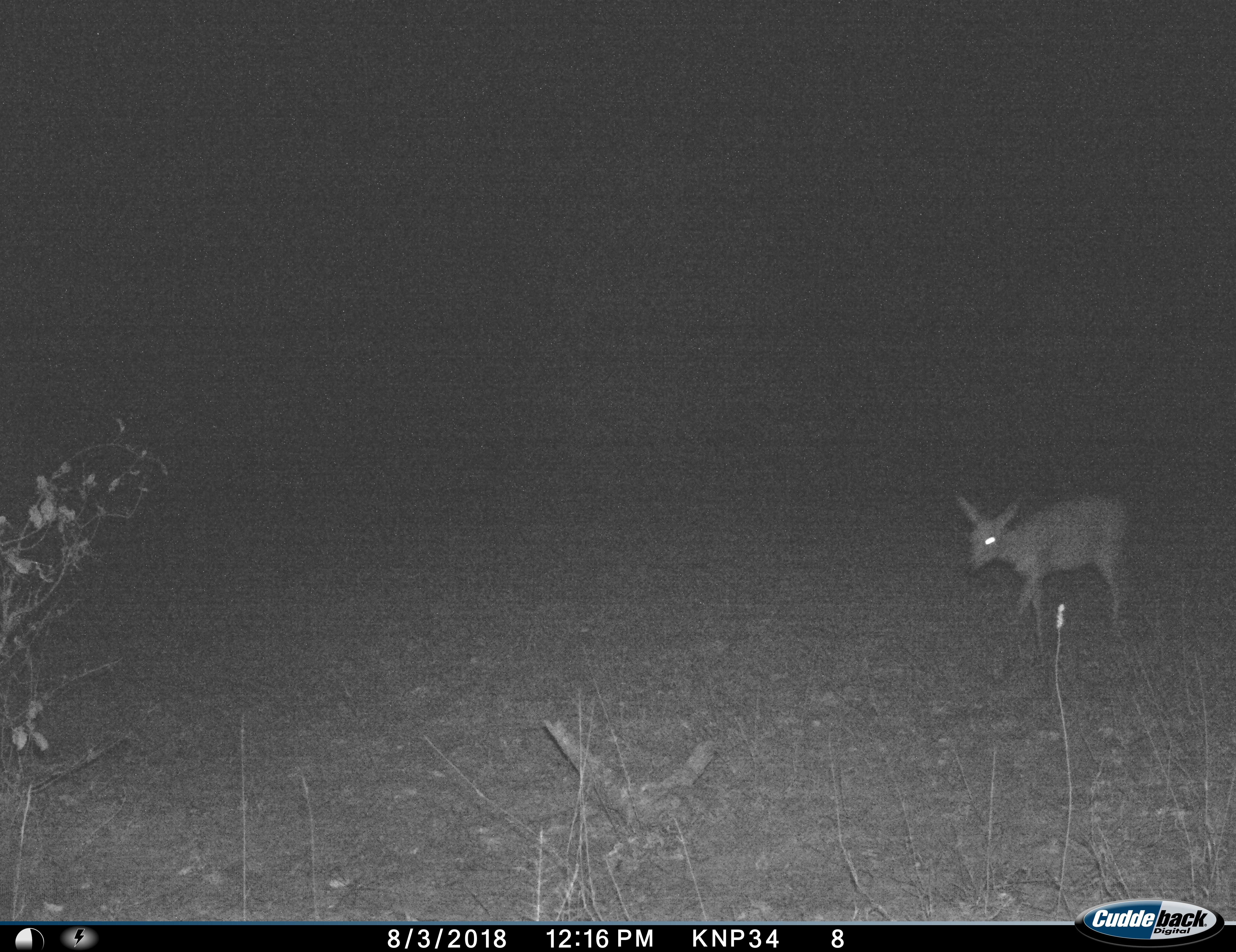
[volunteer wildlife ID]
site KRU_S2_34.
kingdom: Animalia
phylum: Chordata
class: Mammalia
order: Artiodactyla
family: Bovidae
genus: Aepyceros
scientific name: Aepyceros melampus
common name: impala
Impala (Aepyceros melampus), count 1. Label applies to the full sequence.